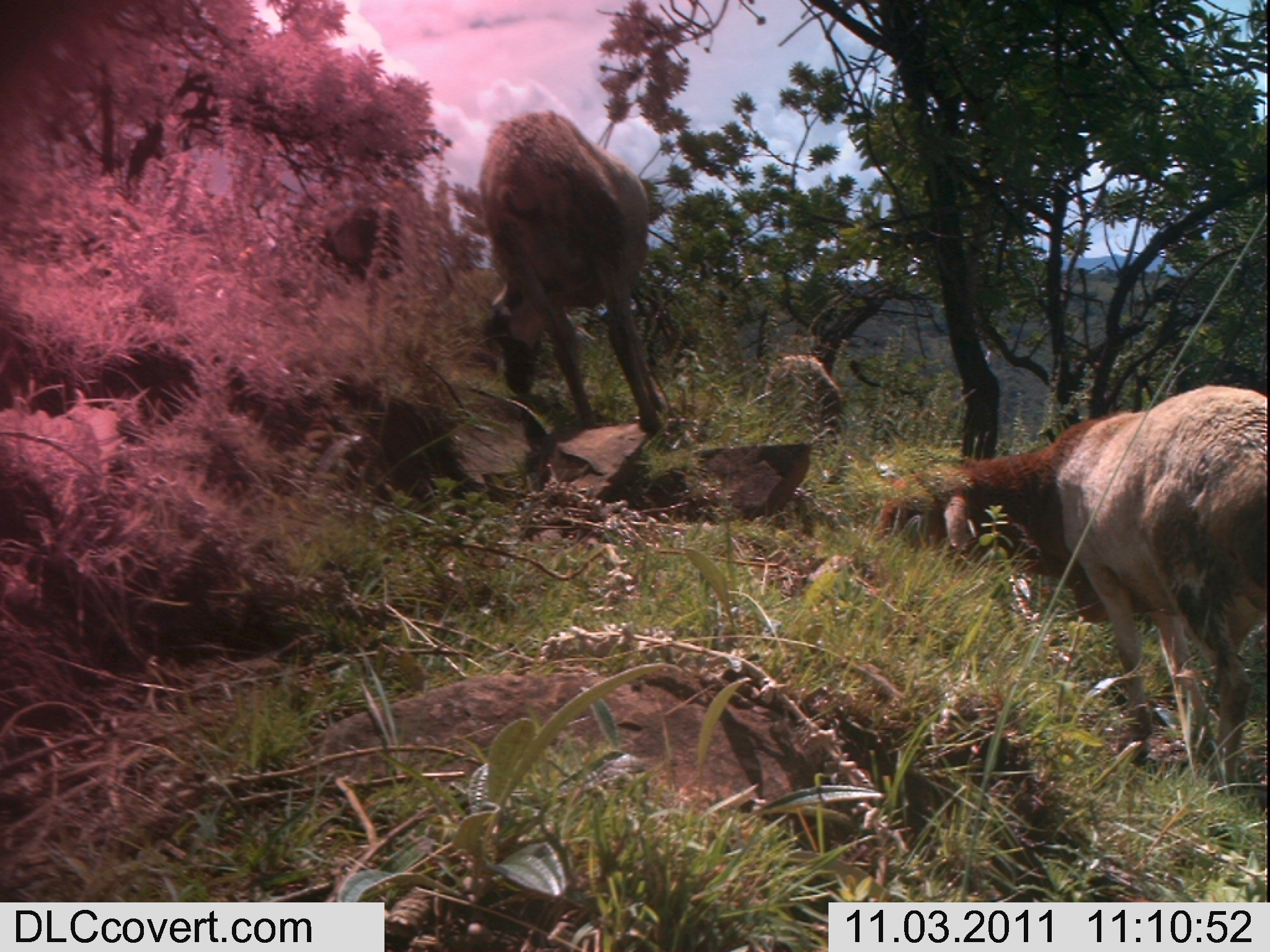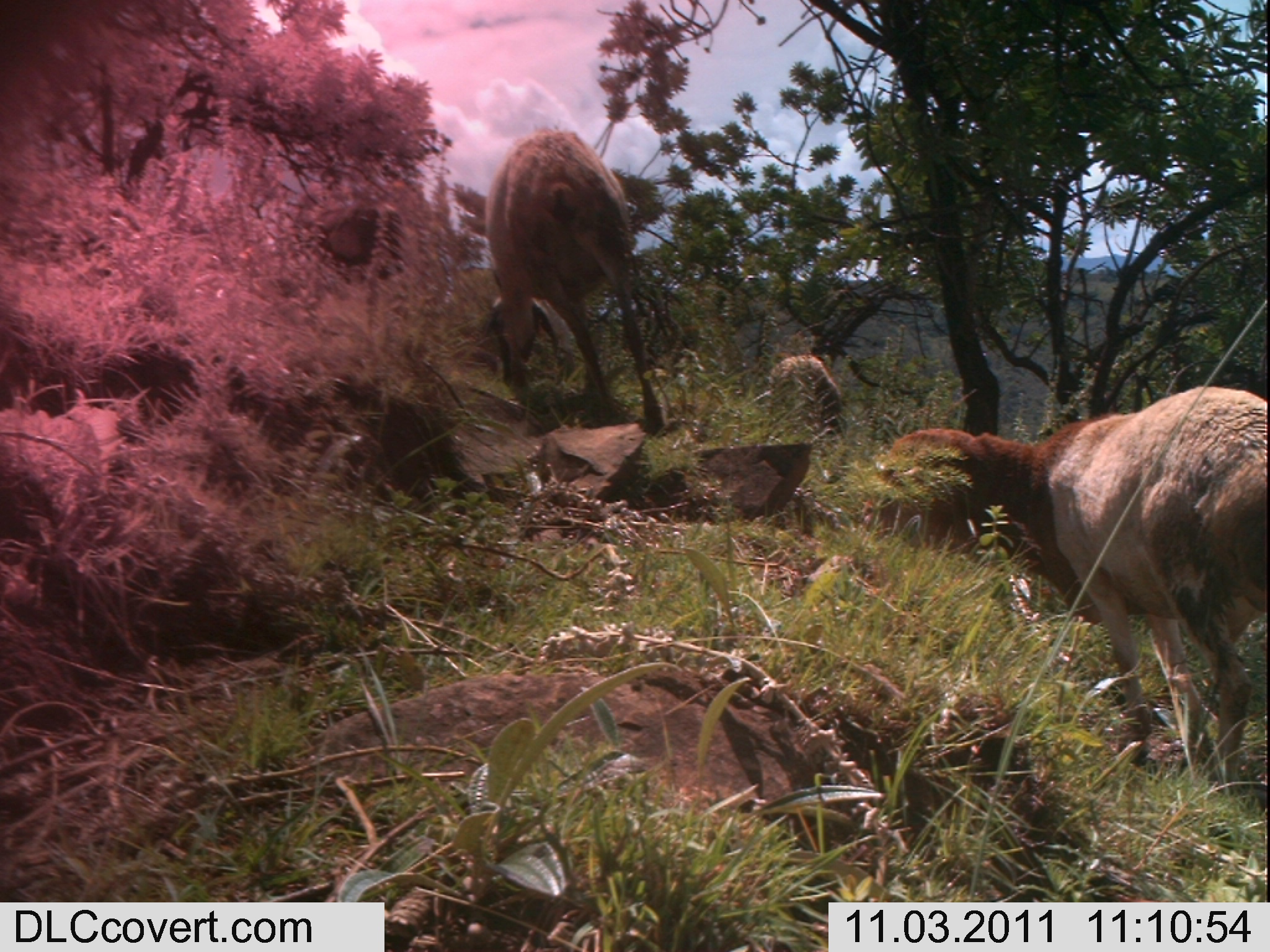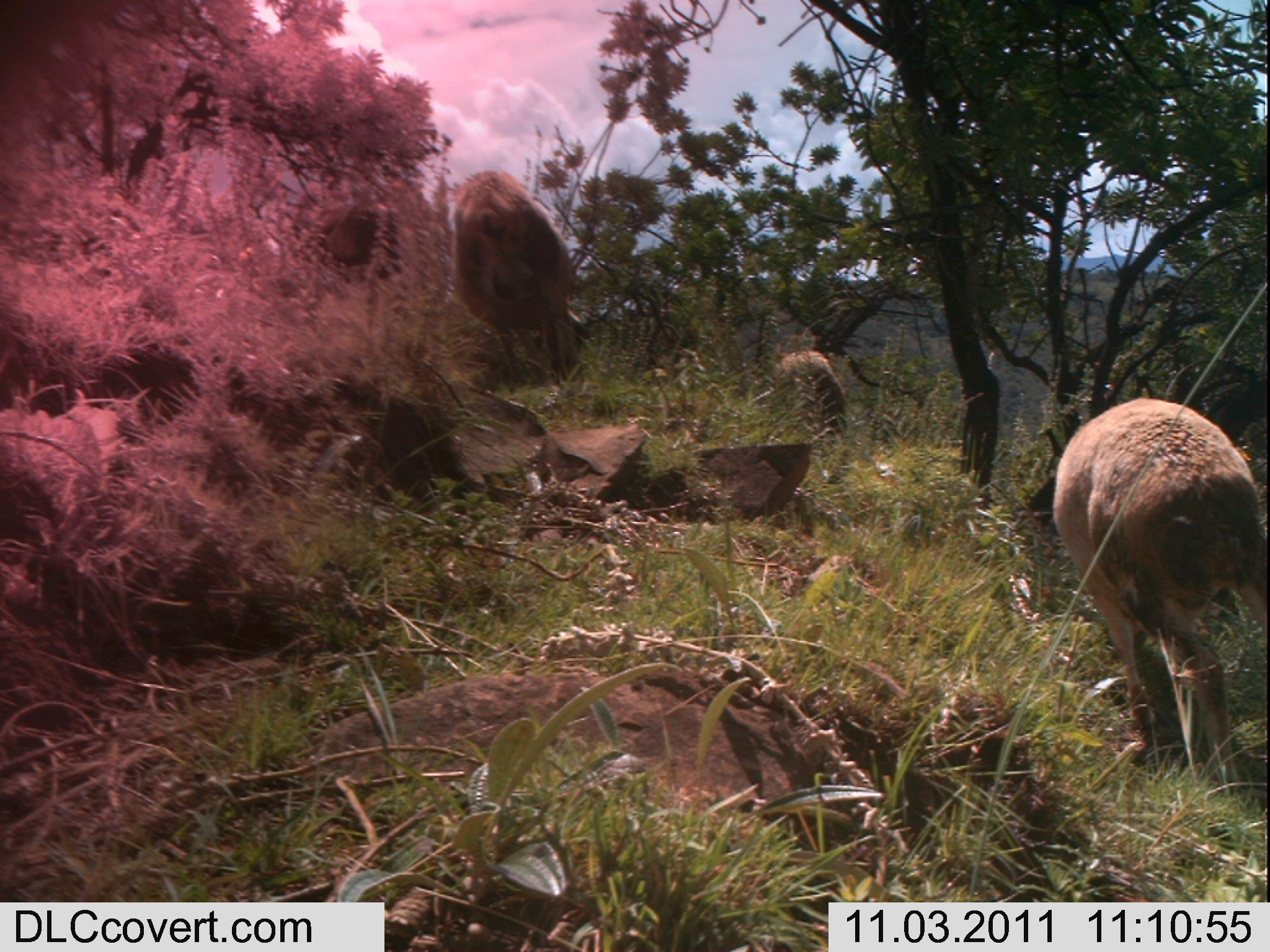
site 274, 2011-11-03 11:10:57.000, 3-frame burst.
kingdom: Animalia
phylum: Chordata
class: Mammalia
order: Artiodactyla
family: Bovidae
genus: Ovis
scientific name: Ovis aries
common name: domestic sheep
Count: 4.